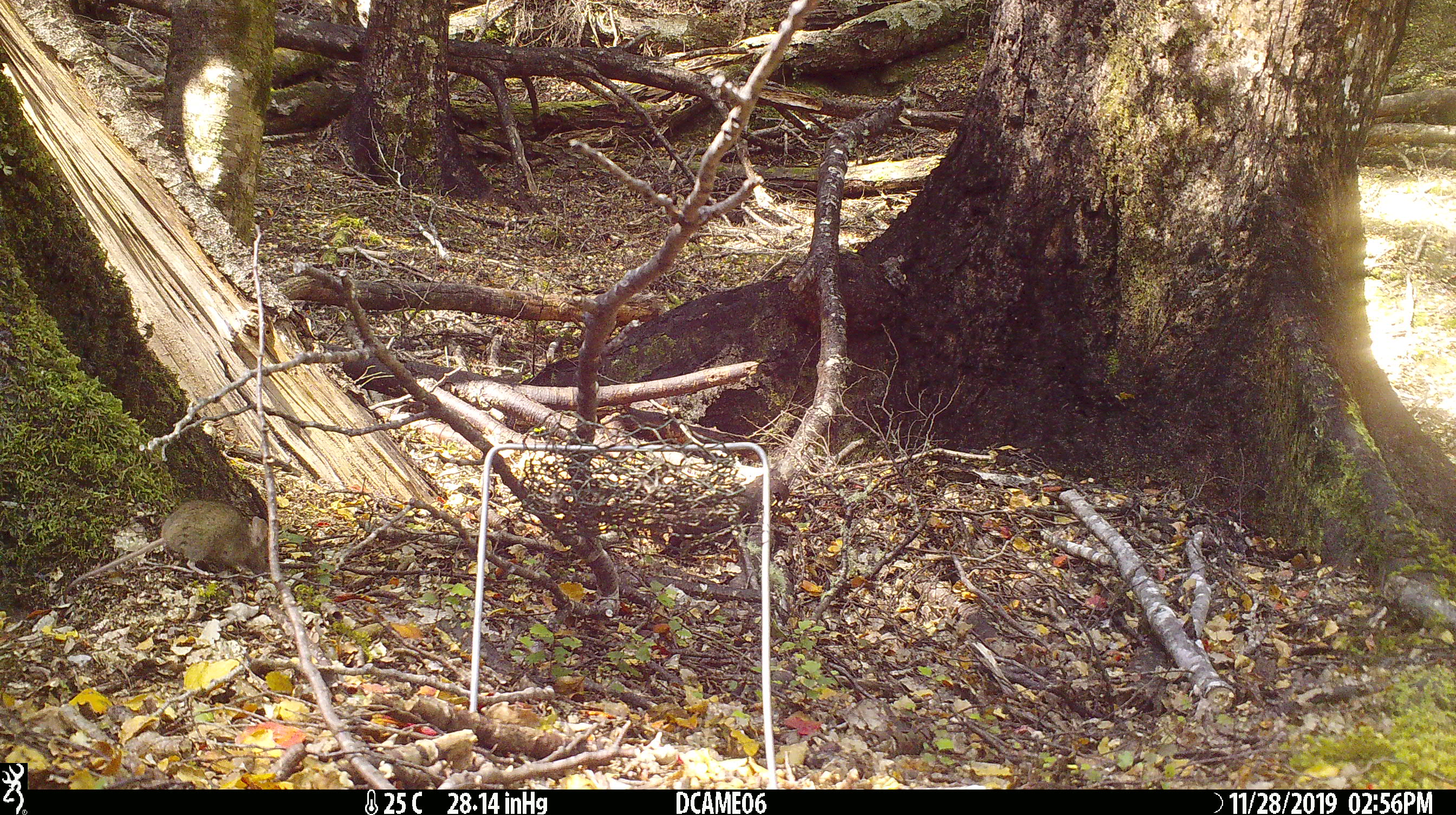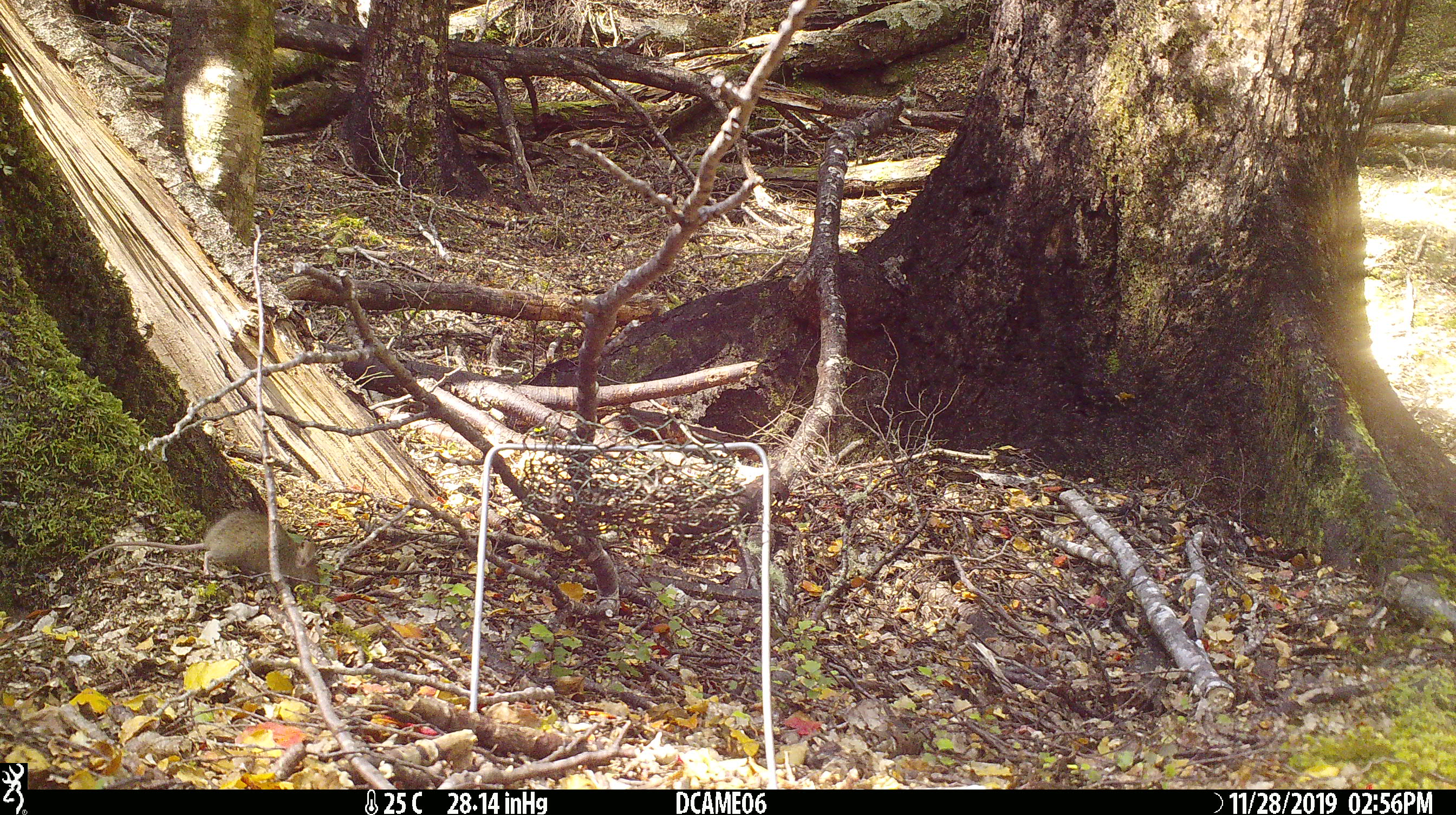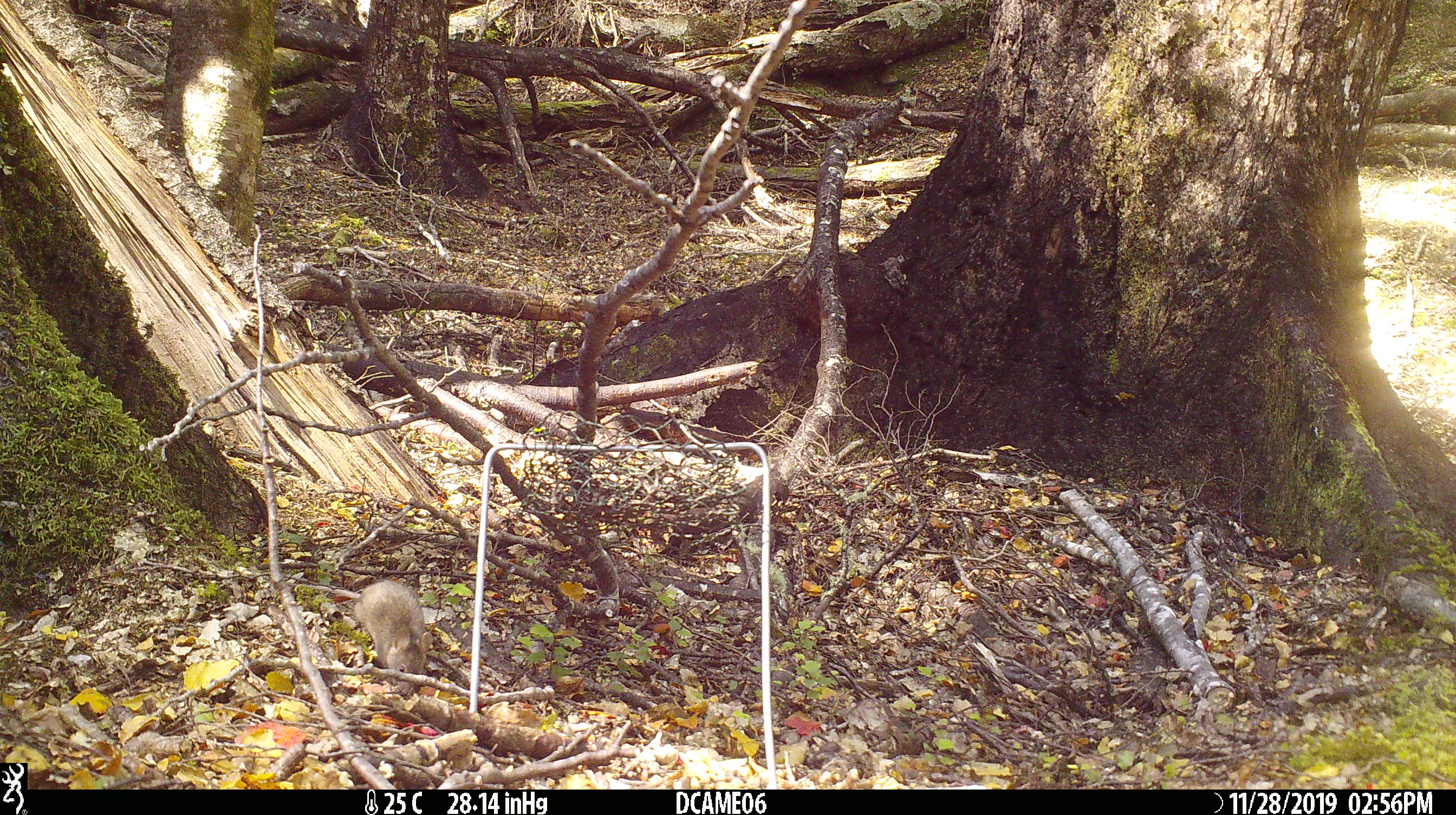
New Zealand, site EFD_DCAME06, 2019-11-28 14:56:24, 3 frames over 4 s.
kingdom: Animalia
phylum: Chordata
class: Mammalia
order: Rodentia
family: Muridae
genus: Mus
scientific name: Mus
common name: mouse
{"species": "mouse (Mus)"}